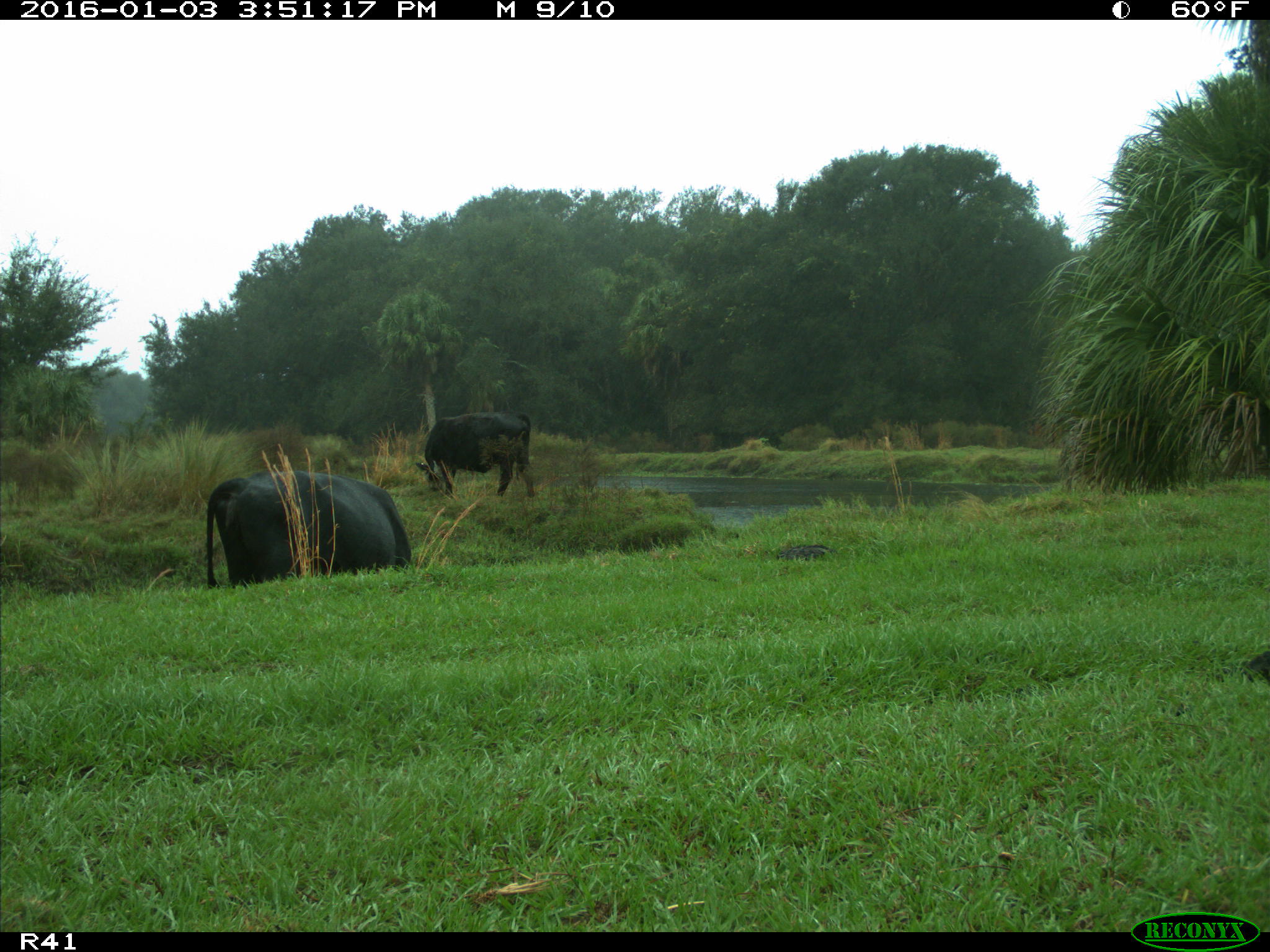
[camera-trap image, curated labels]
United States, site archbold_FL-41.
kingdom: Animalia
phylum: Chordata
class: Mammalia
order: Artiodactyla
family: Bovidae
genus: Bos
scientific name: Bos taurus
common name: domestic cow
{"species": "Bos taurus (domestic cow)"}